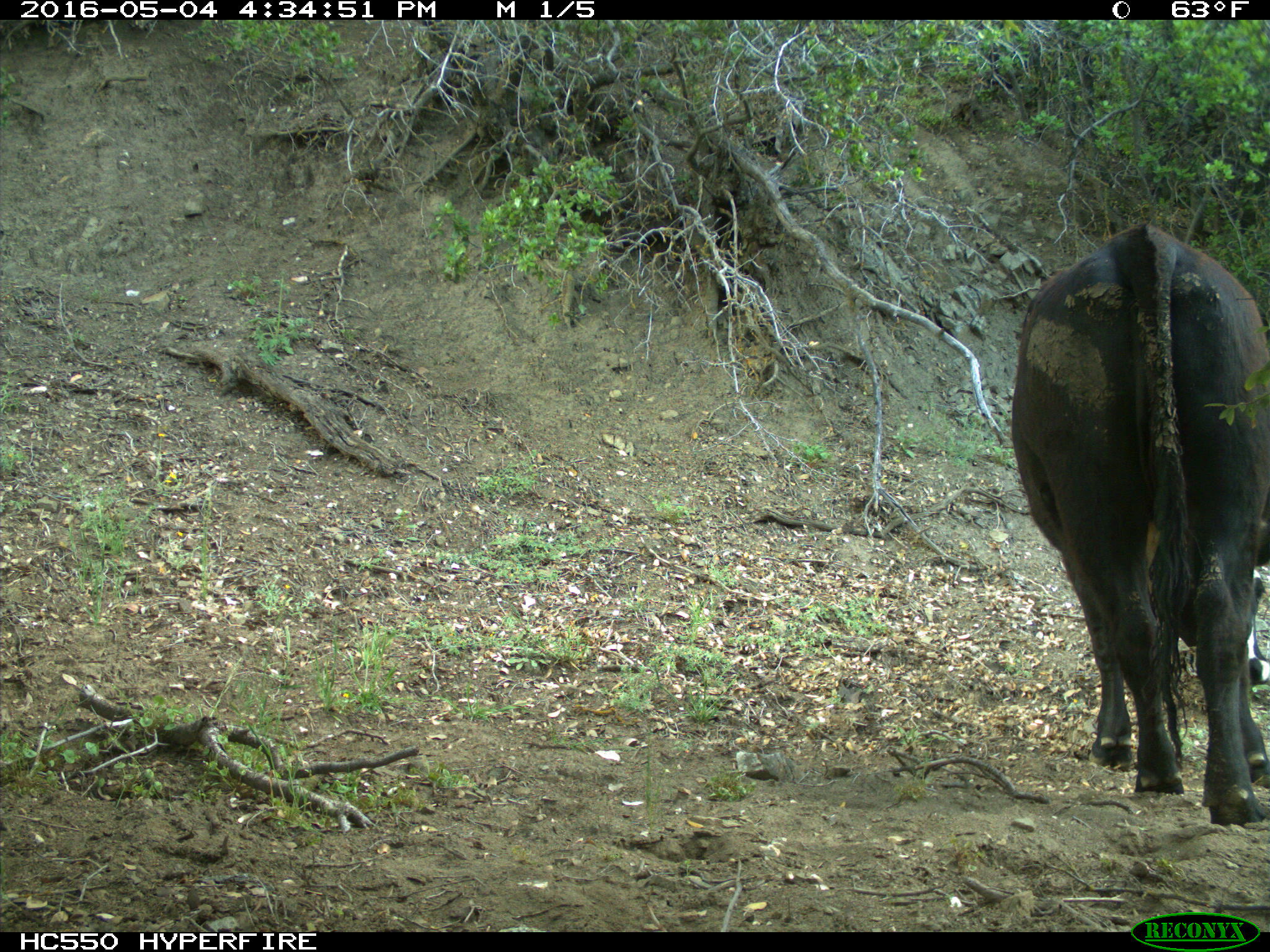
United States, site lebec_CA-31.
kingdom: Animalia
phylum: Chordata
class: Mammalia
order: Artiodactyla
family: Bovidae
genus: Bos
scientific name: Bos taurus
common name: domestic cow